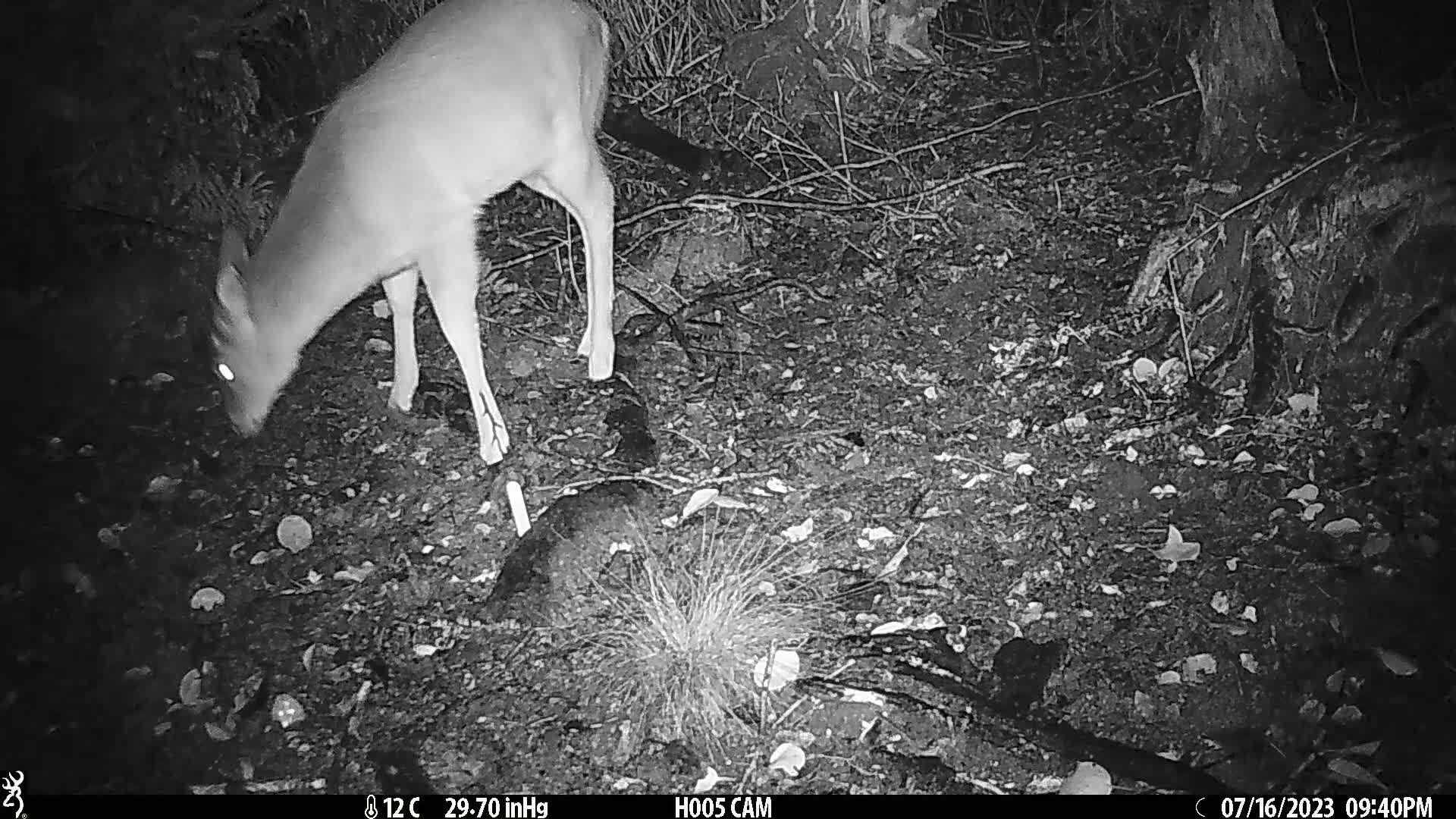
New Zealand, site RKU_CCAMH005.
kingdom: Animalia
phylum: Chordata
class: Mammalia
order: Artiodactyla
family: Cervidae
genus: Odocoileus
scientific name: Odocoileus virginianus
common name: white-tailed deer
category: white tailed deer